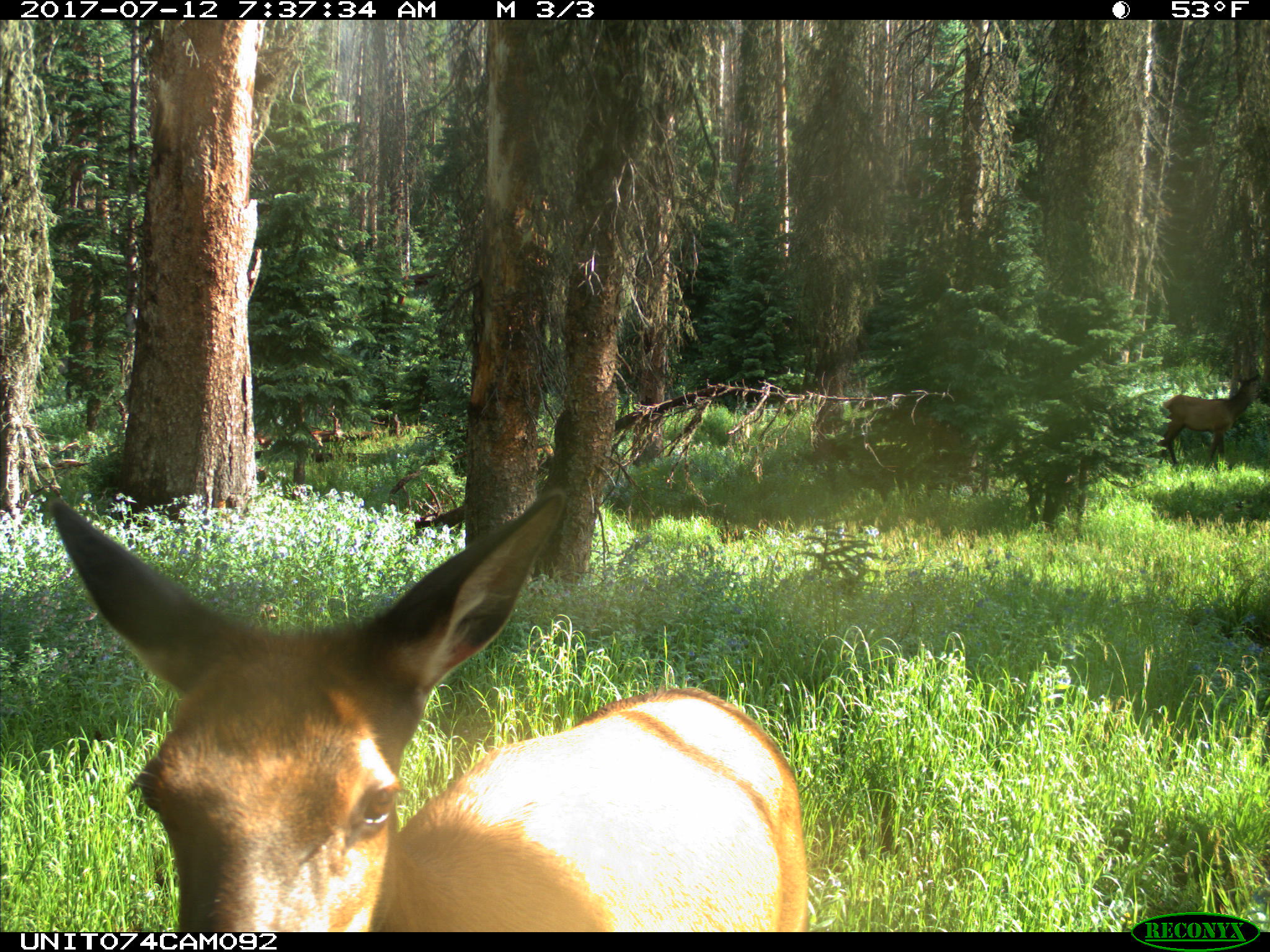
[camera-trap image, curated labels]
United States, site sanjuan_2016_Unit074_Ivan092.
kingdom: Animalia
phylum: Chordata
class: Mammalia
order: Artiodactyla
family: Cervidae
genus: Cervus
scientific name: Cervus elaphus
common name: red deer